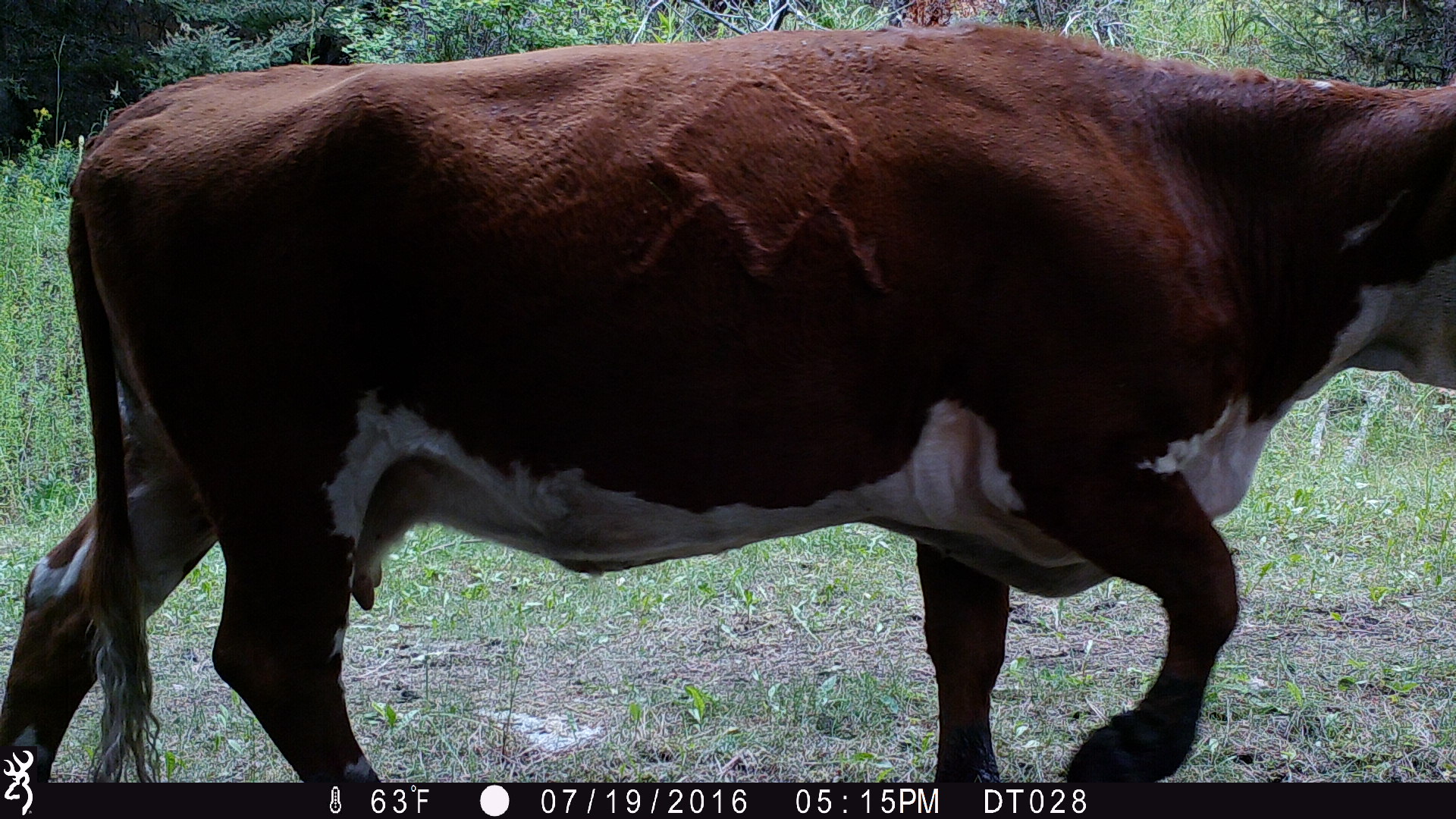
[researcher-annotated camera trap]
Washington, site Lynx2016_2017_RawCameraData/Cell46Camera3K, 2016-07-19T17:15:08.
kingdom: Animalia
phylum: Chordata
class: Mammalia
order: Artiodactyla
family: Bovidae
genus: Bos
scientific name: Bos taurus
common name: domestic cattle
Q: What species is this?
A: Domestic cattle (Bos taurus).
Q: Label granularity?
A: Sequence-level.